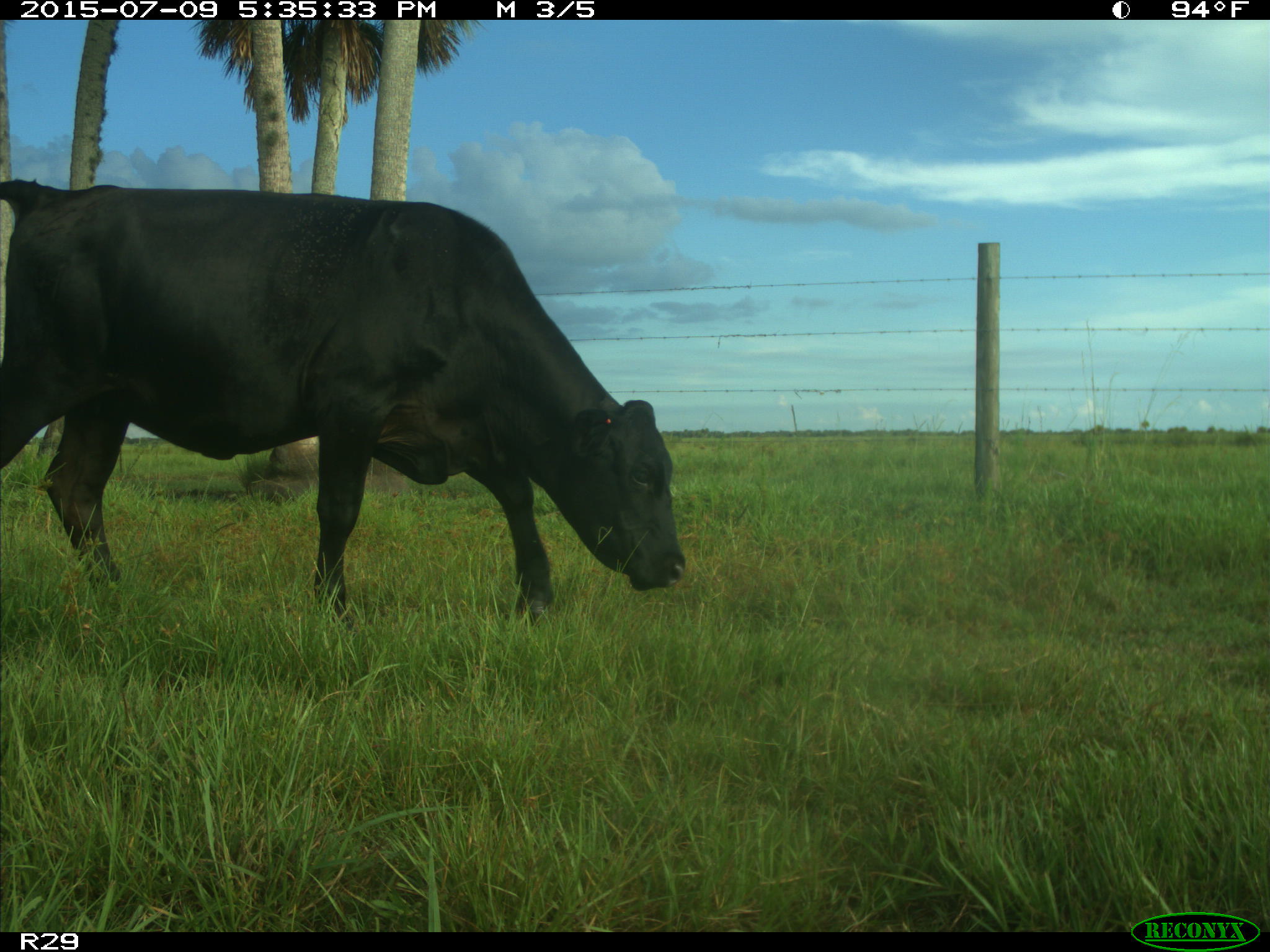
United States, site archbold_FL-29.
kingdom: Animalia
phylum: Chordata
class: Mammalia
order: Artiodactyla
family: Bovidae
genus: Bos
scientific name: Bos taurus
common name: domestic cow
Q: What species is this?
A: Bos taurus (domestic cow).